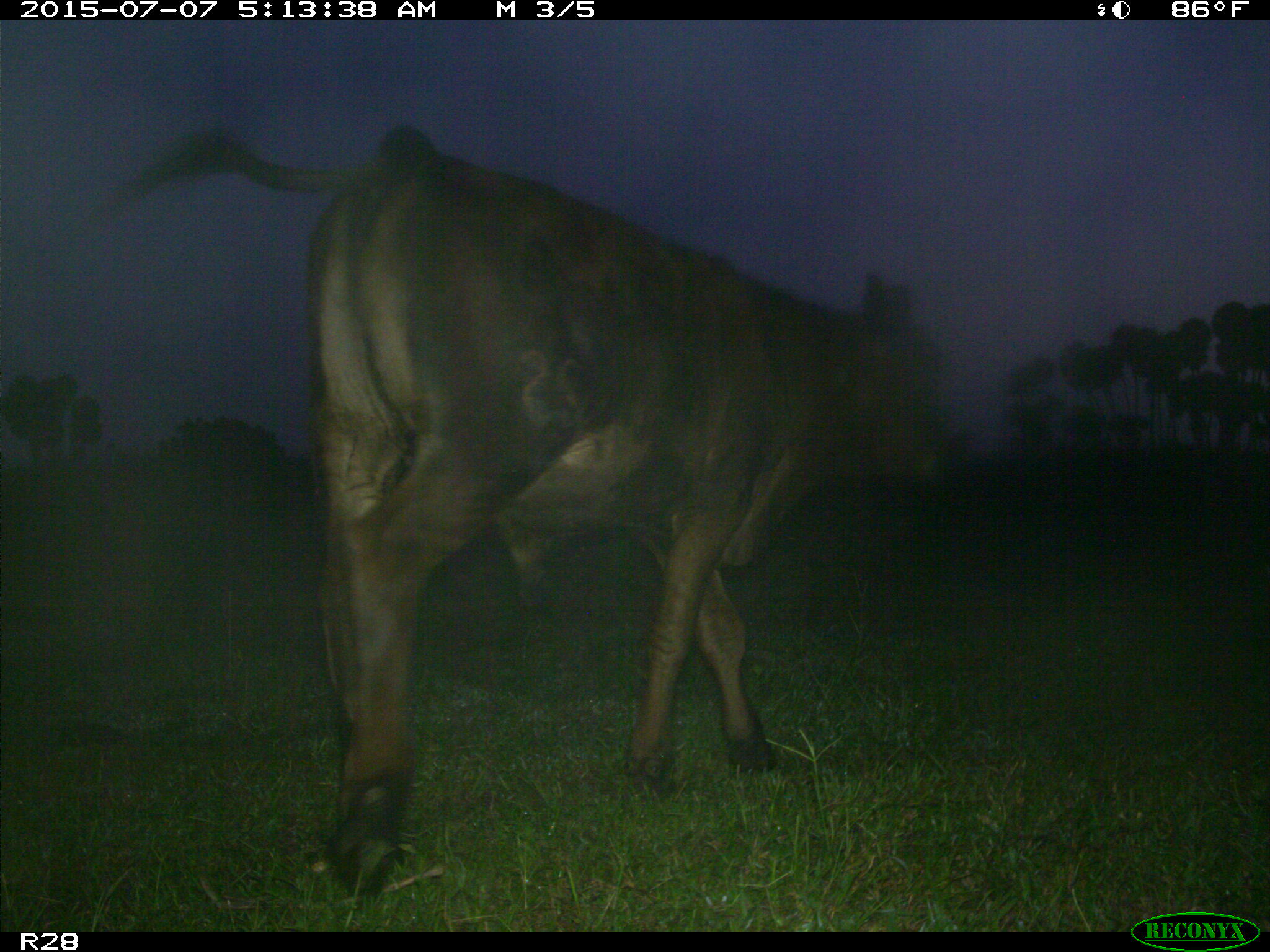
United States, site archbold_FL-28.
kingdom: Animalia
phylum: Chordata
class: Mammalia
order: Artiodactyla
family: Bovidae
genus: Bos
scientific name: Bos taurus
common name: domestic cow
Bos taurus (domestic cow).